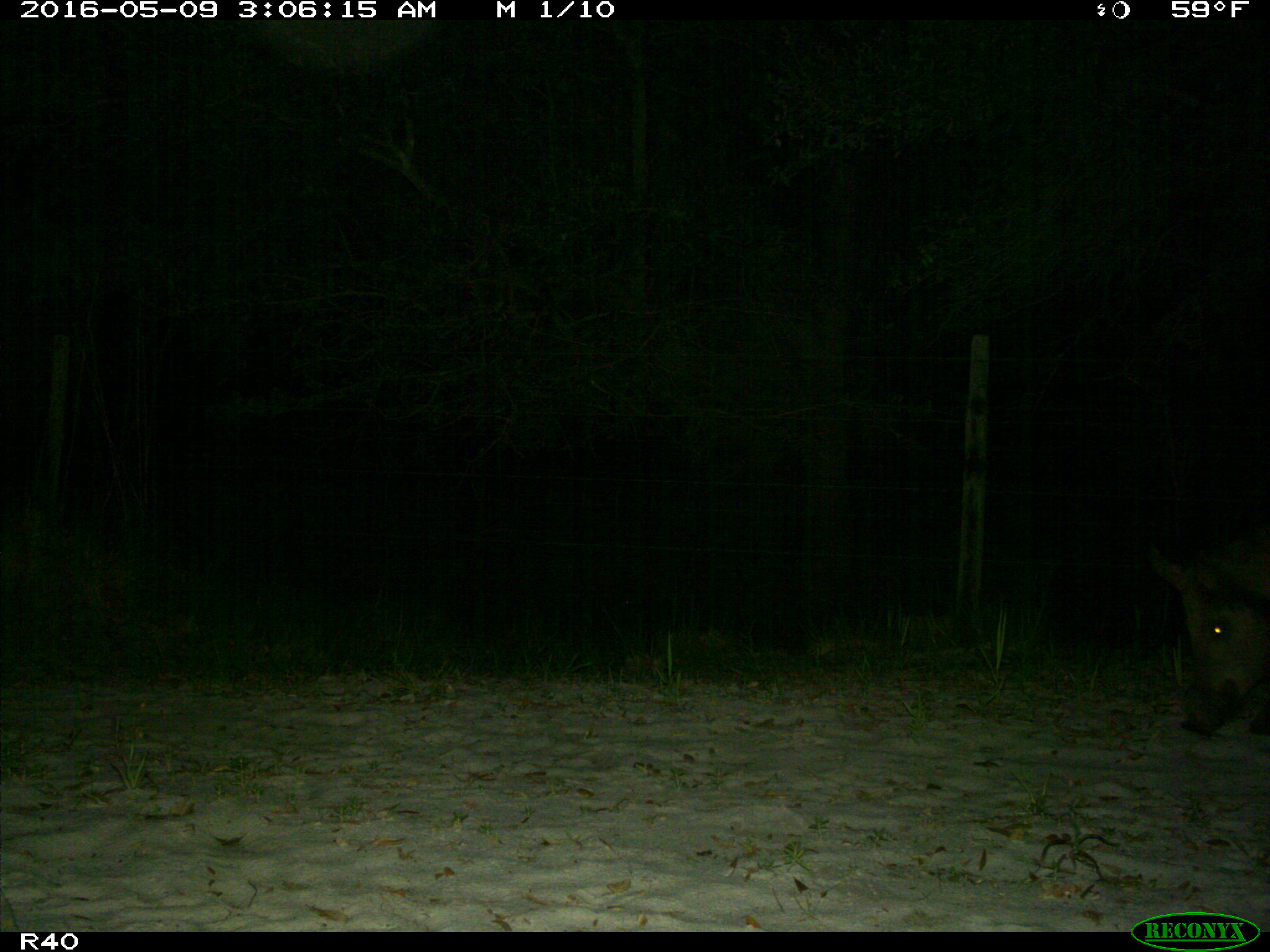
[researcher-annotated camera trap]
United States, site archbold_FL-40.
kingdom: Animalia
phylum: Chordata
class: Mammalia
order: Artiodactyla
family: Suidae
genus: Sus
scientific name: Sus scrofa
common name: wild boar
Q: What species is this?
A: Sus scrofa (wild boar).